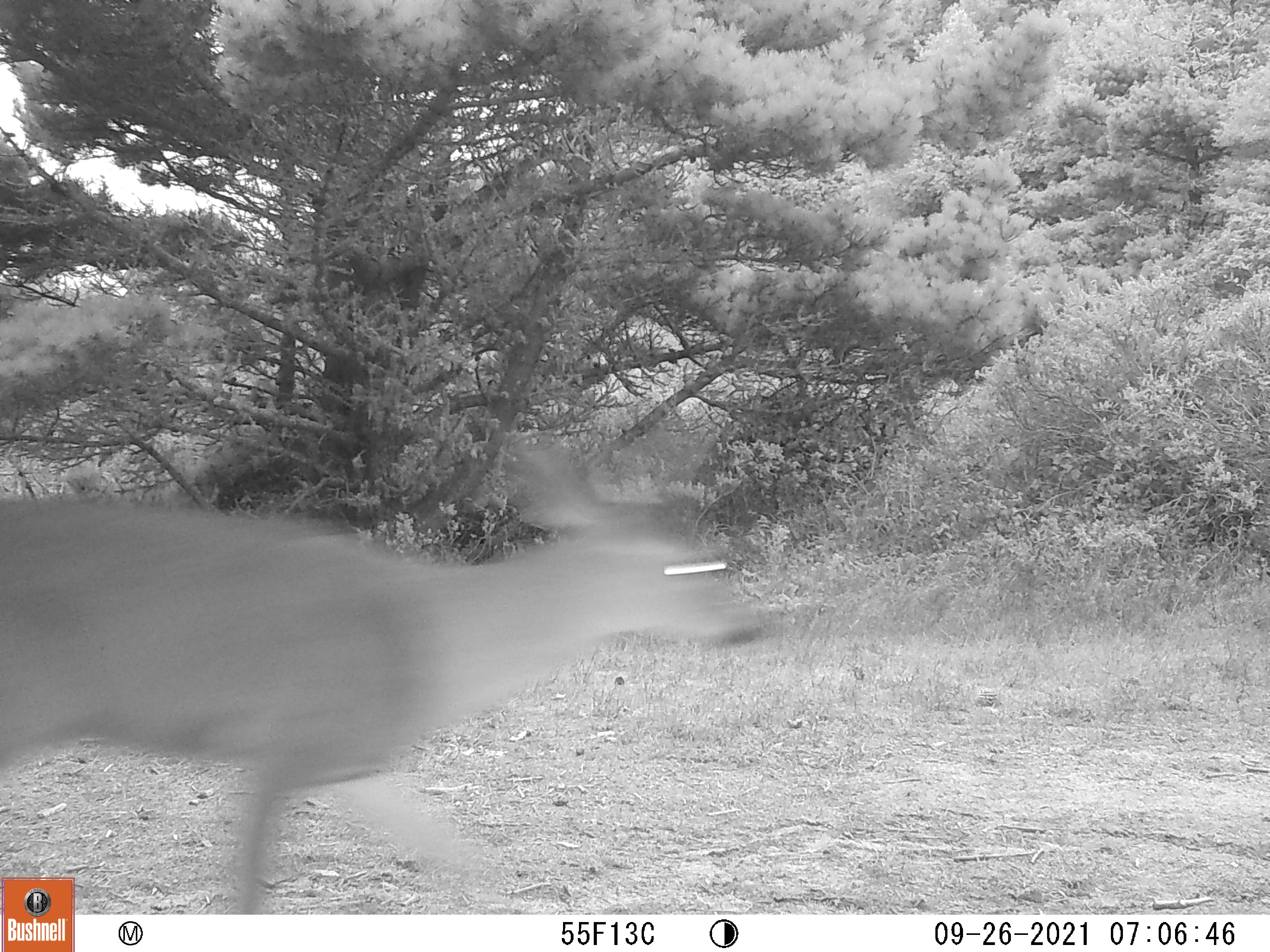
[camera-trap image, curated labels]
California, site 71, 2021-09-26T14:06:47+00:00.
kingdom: Animalia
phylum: Chordata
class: Mammalia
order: Artiodactyla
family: Cervidae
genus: Odocoileus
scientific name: Odocoileus hemionus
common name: mule deer